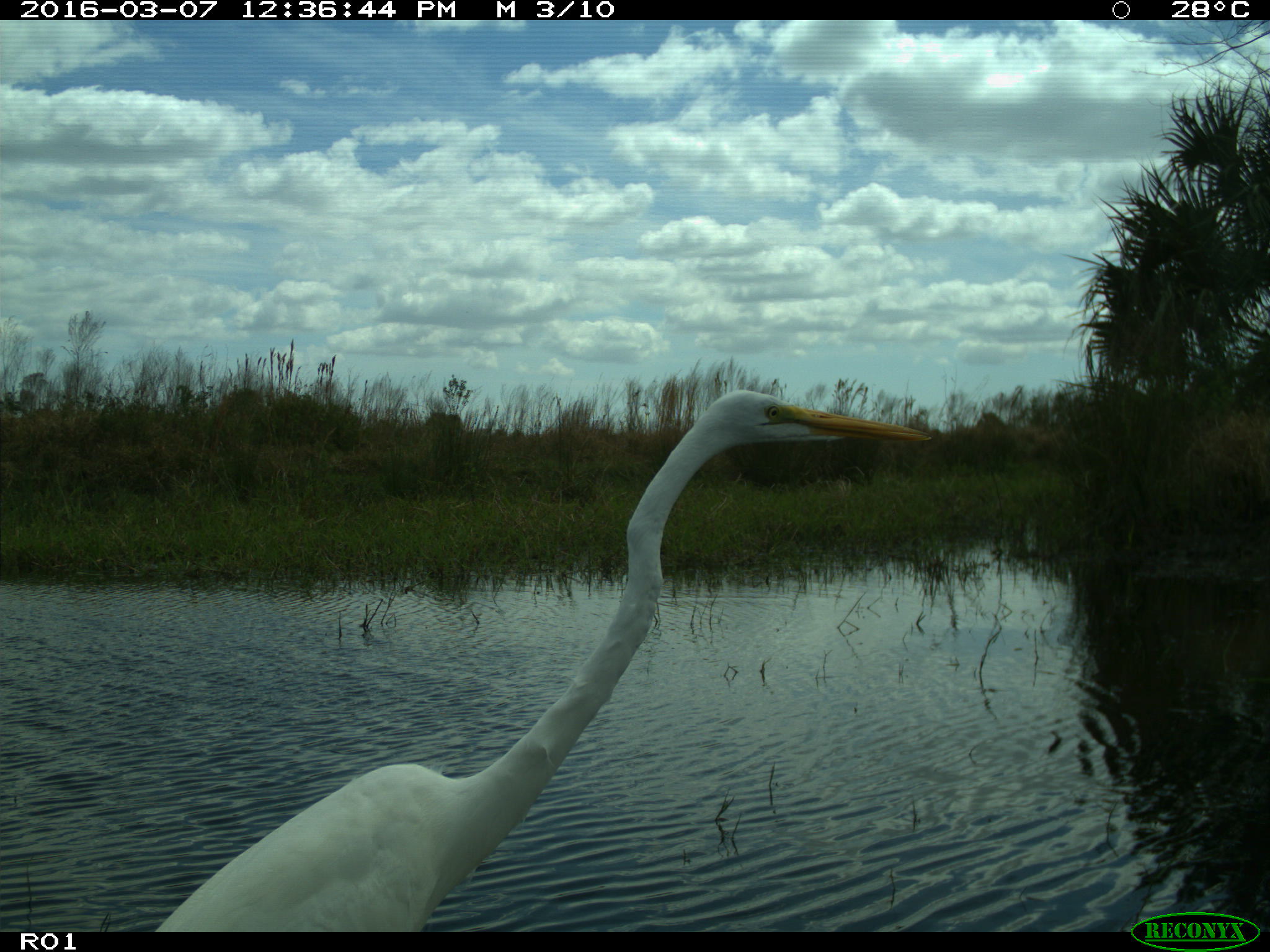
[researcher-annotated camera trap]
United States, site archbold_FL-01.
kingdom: Animalia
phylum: Chordata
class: Aves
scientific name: Aves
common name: birds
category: unidentified bird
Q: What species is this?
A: Unidentified bird (birds) (Aves).